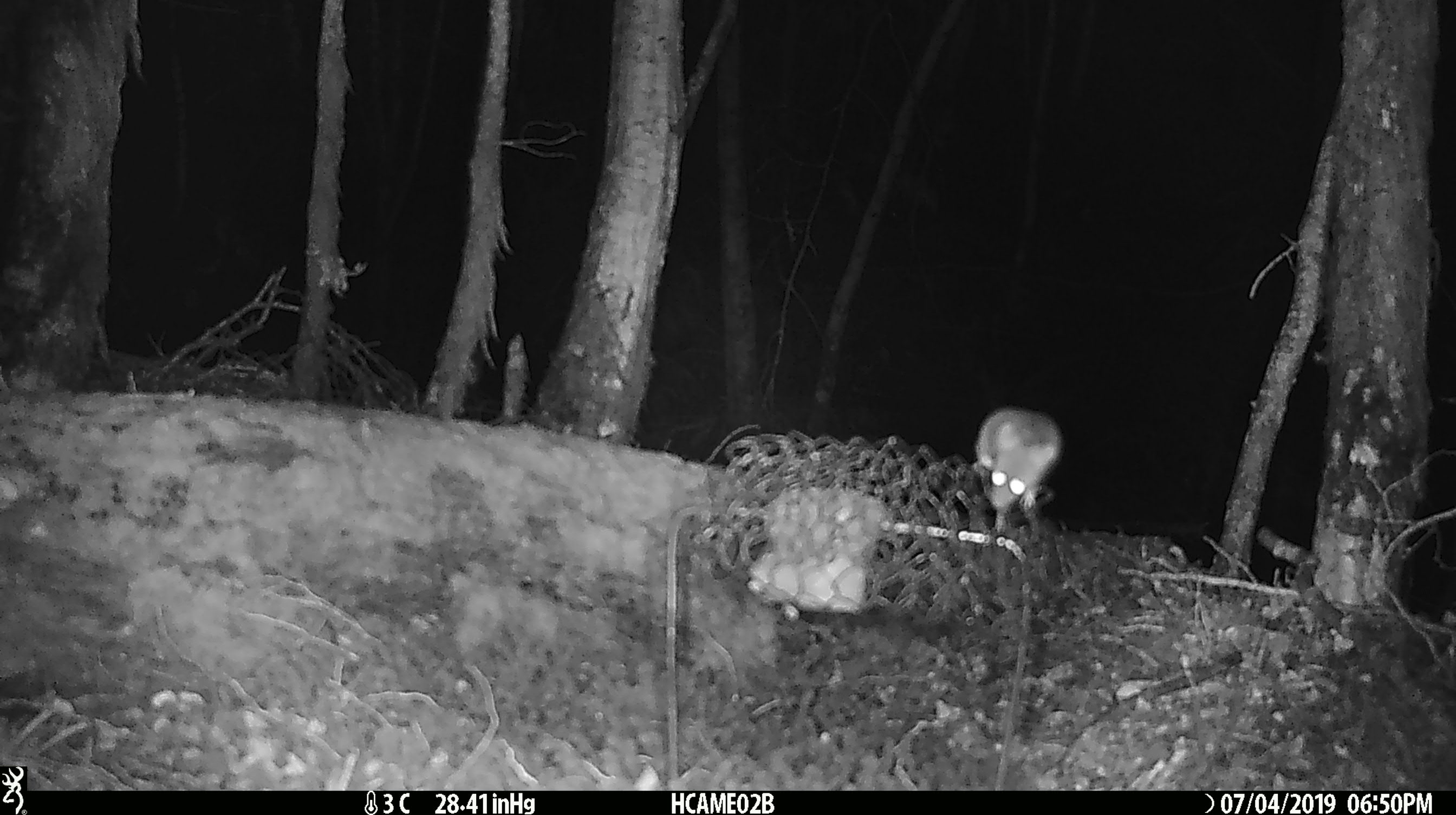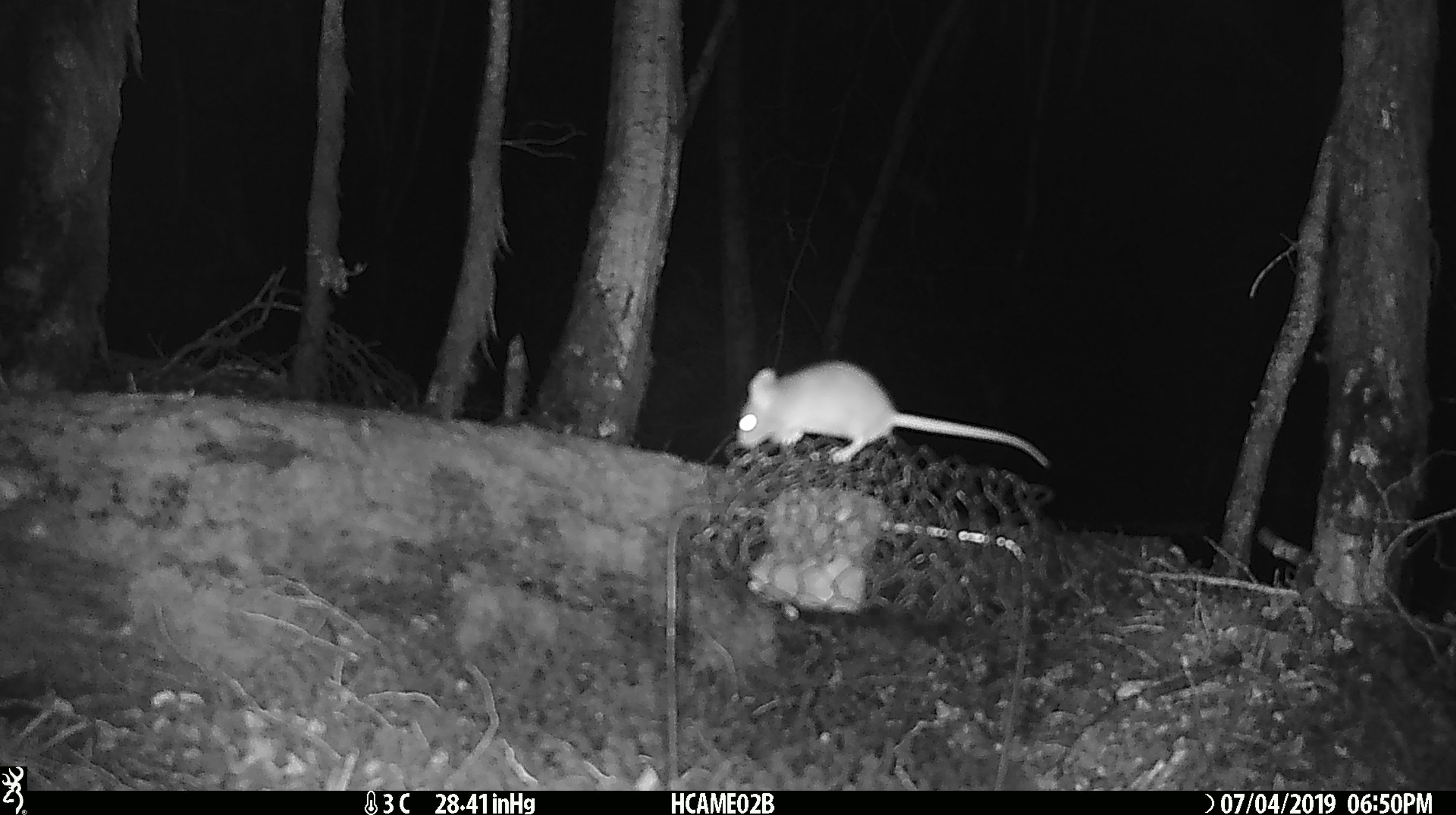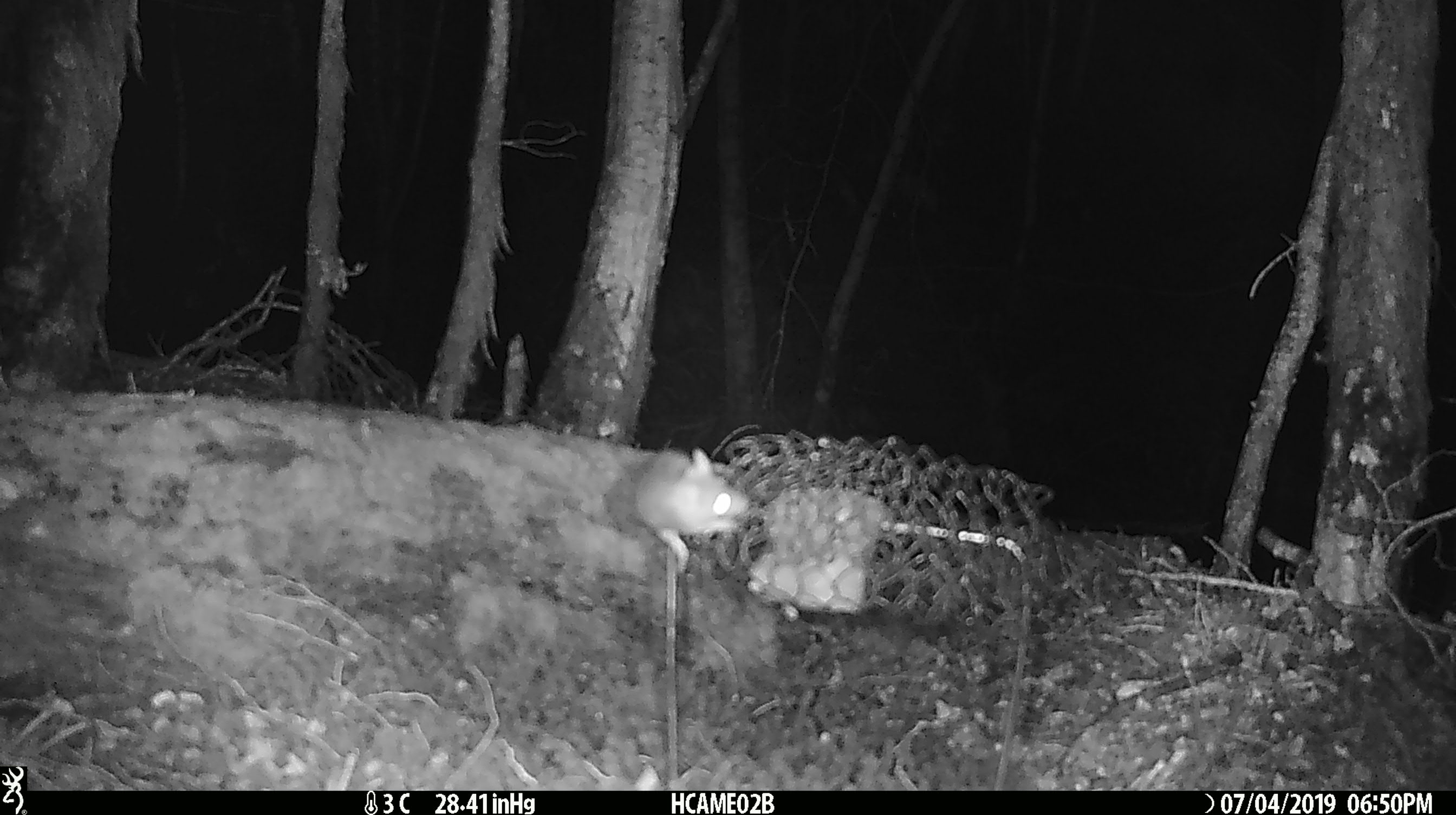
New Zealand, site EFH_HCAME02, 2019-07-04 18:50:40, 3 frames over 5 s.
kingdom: Animalia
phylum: Chordata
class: Mammalia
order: Rodentia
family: Muridae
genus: Mus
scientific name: Mus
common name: mouse